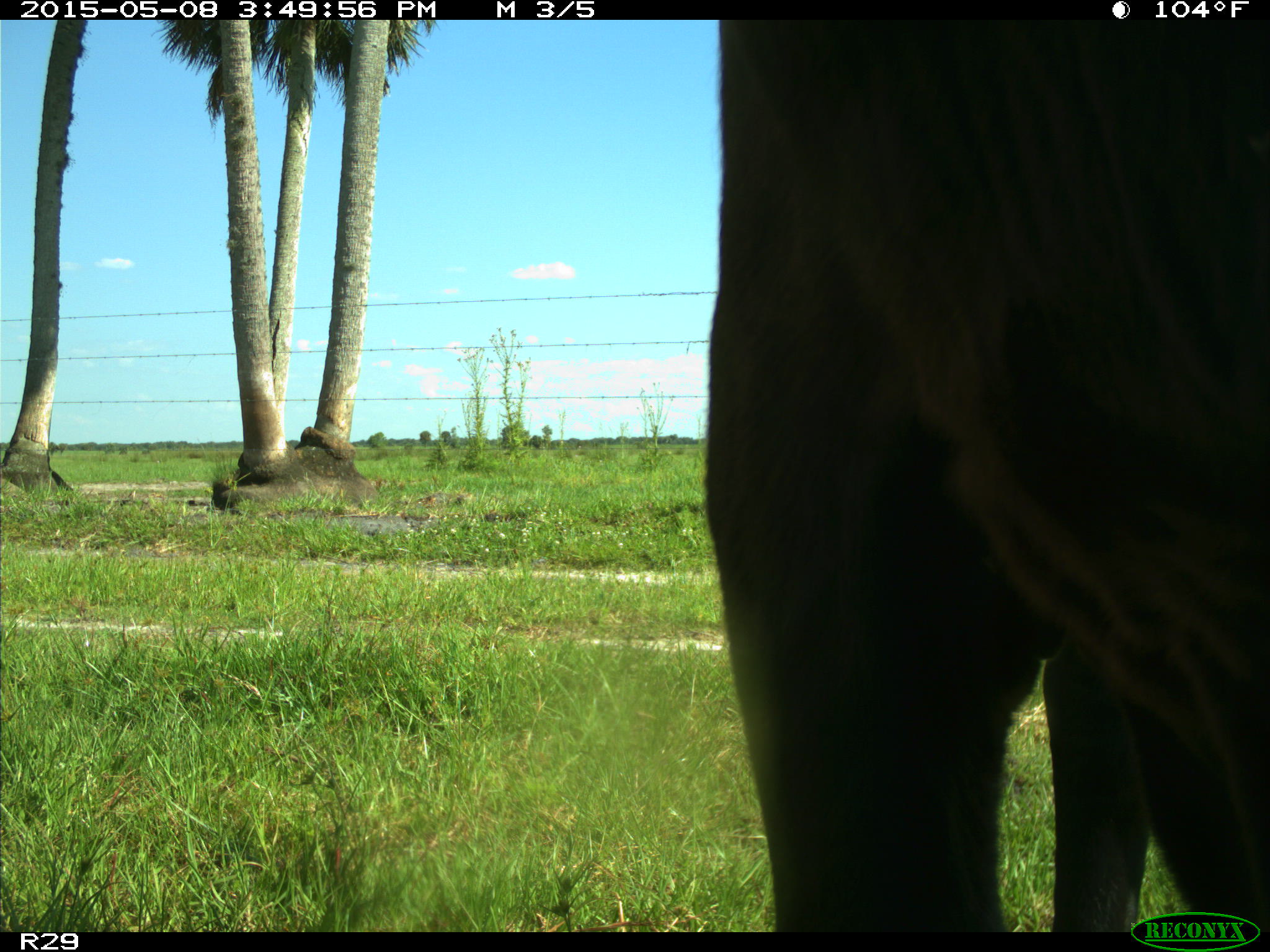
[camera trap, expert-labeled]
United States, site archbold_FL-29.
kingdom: Animalia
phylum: Chordata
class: Mammalia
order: Artiodactyla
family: Bovidae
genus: Bos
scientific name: Bos taurus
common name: domestic cow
Bos taurus (domestic cow).